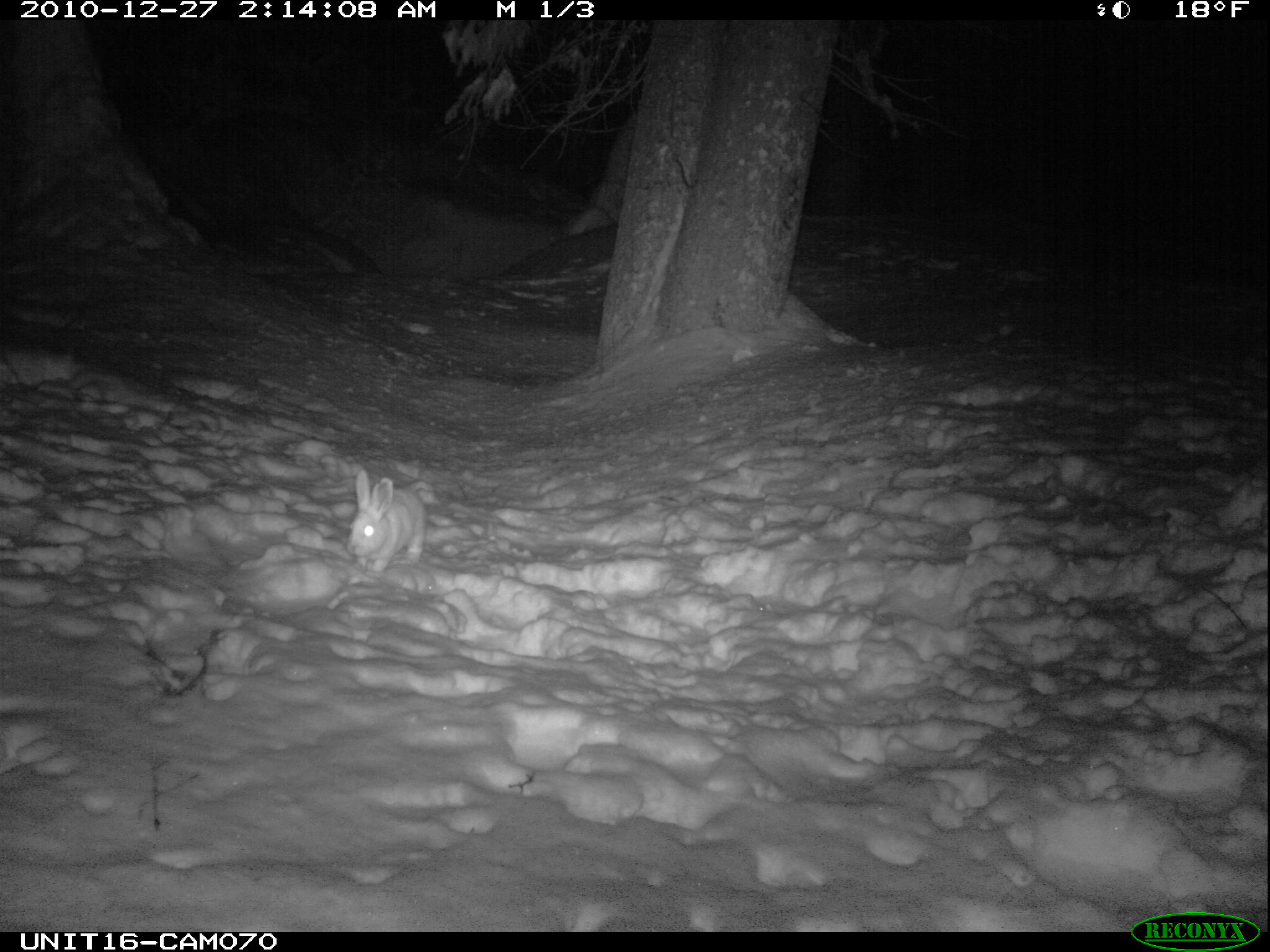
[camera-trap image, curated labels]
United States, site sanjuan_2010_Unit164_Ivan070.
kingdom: Animalia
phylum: Chordata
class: Mammalia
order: Lagomorpha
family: Leporidae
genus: Lepus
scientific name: Lepus americanus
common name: snowshoe hare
Lepus americanus (snowshoe hare).